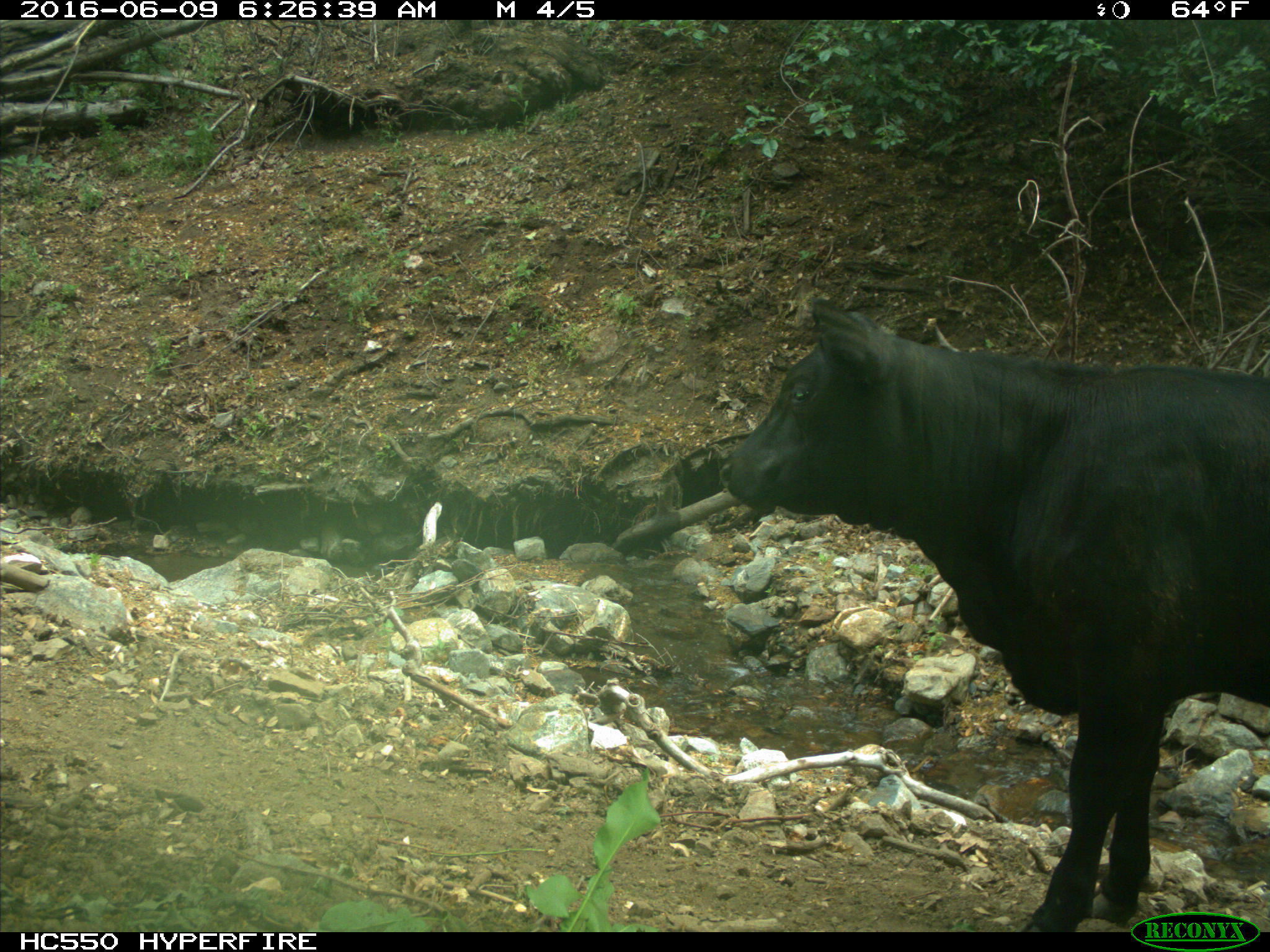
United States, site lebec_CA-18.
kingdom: Animalia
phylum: Chordata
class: Mammalia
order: Artiodactyla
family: Bovidae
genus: Bos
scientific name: Bos taurus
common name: domestic cow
Bos taurus (domestic cow).